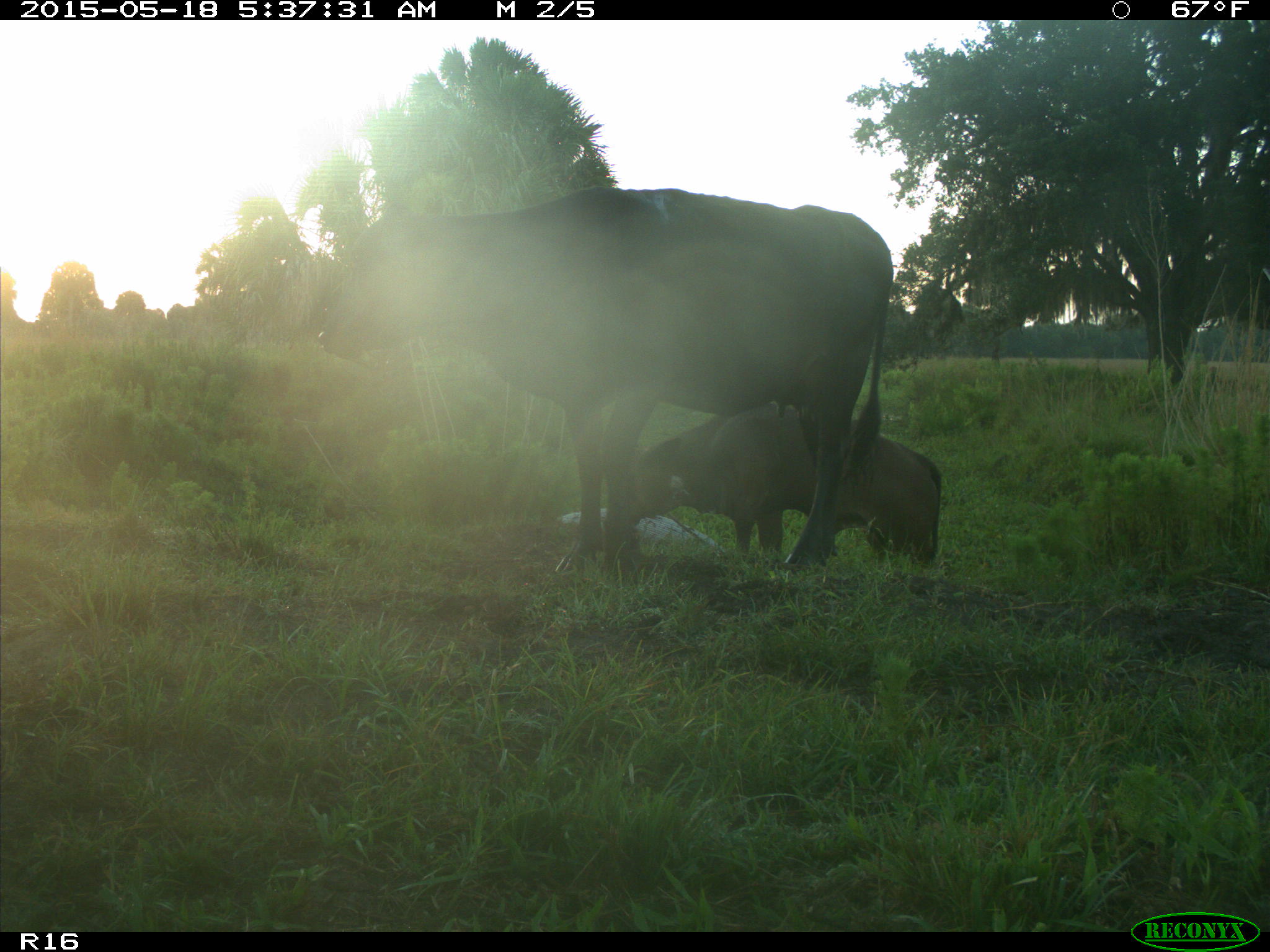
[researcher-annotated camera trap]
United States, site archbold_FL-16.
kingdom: Animalia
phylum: Chordata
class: Mammalia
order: Artiodactyla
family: Bovidae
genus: Bos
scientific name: Bos taurus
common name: domestic cow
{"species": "Bos taurus (domestic cow)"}